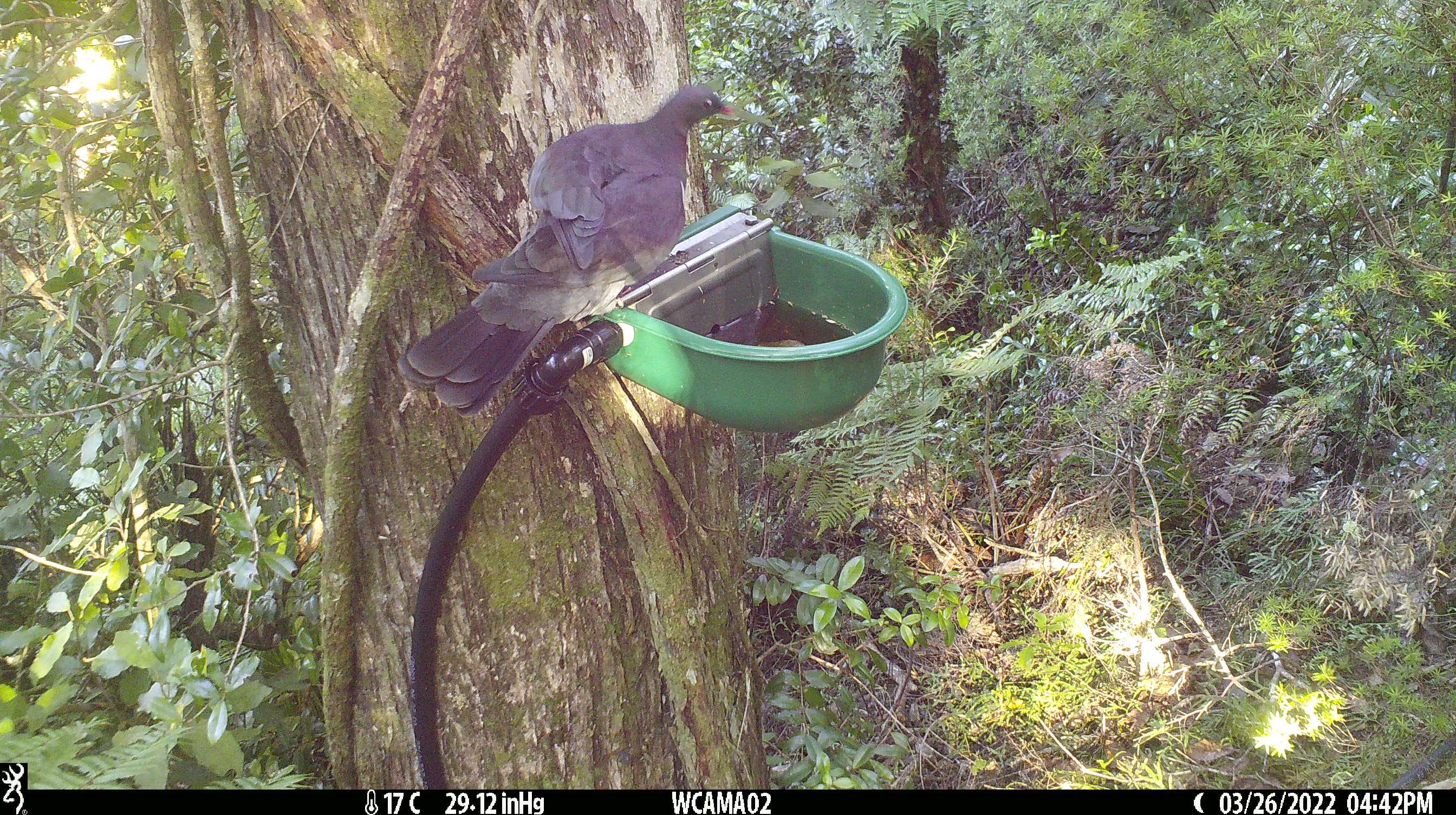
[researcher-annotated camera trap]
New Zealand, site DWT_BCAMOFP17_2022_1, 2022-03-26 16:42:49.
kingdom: Animalia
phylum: Chordata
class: Aves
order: Columbiformes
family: Columbidae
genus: Hemiphaga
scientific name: Hemiphaga novaeseelandiae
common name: new zealand pigeon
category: kereru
Kereru (new zealand pigeon) (Hemiphaga novaeseelandiae).